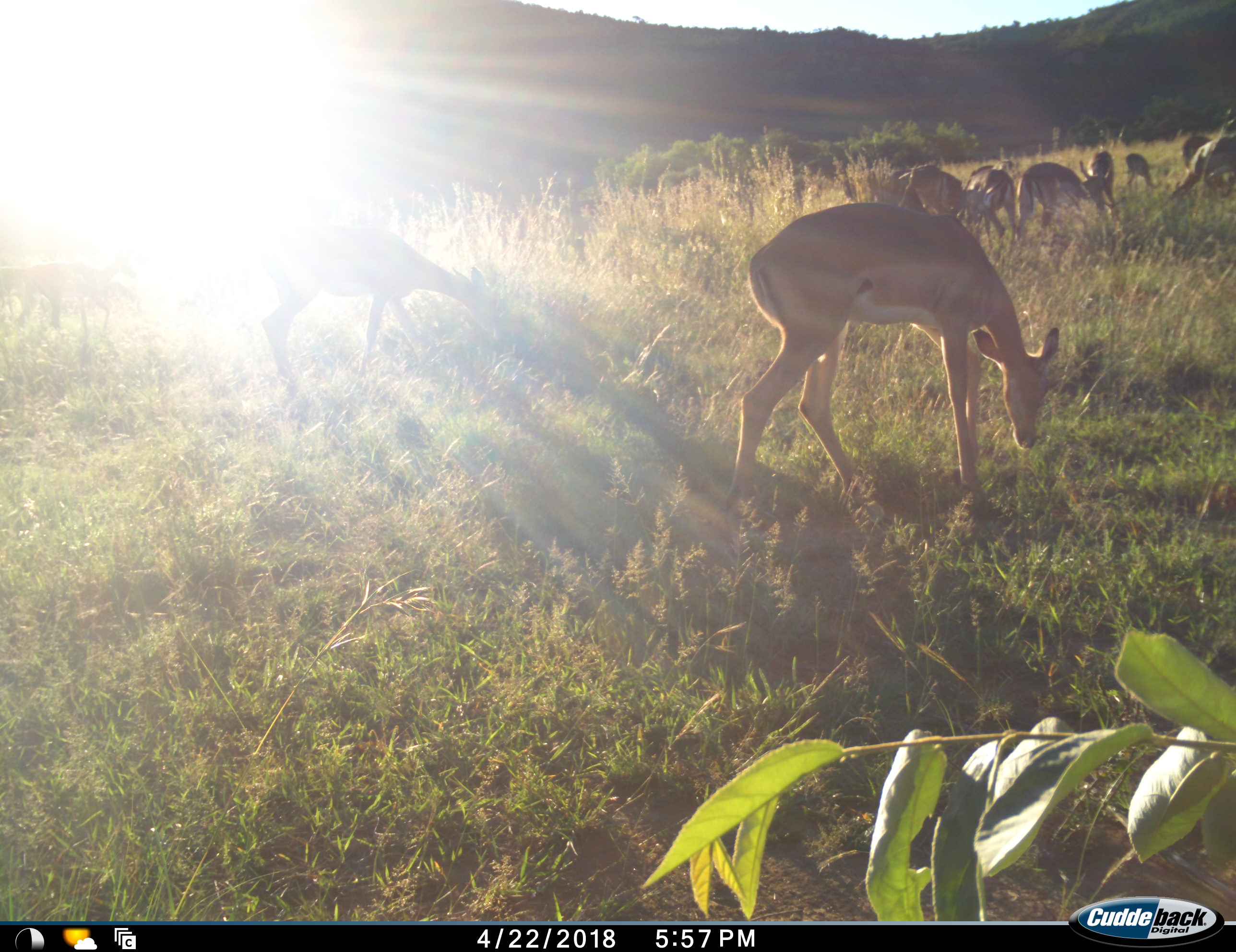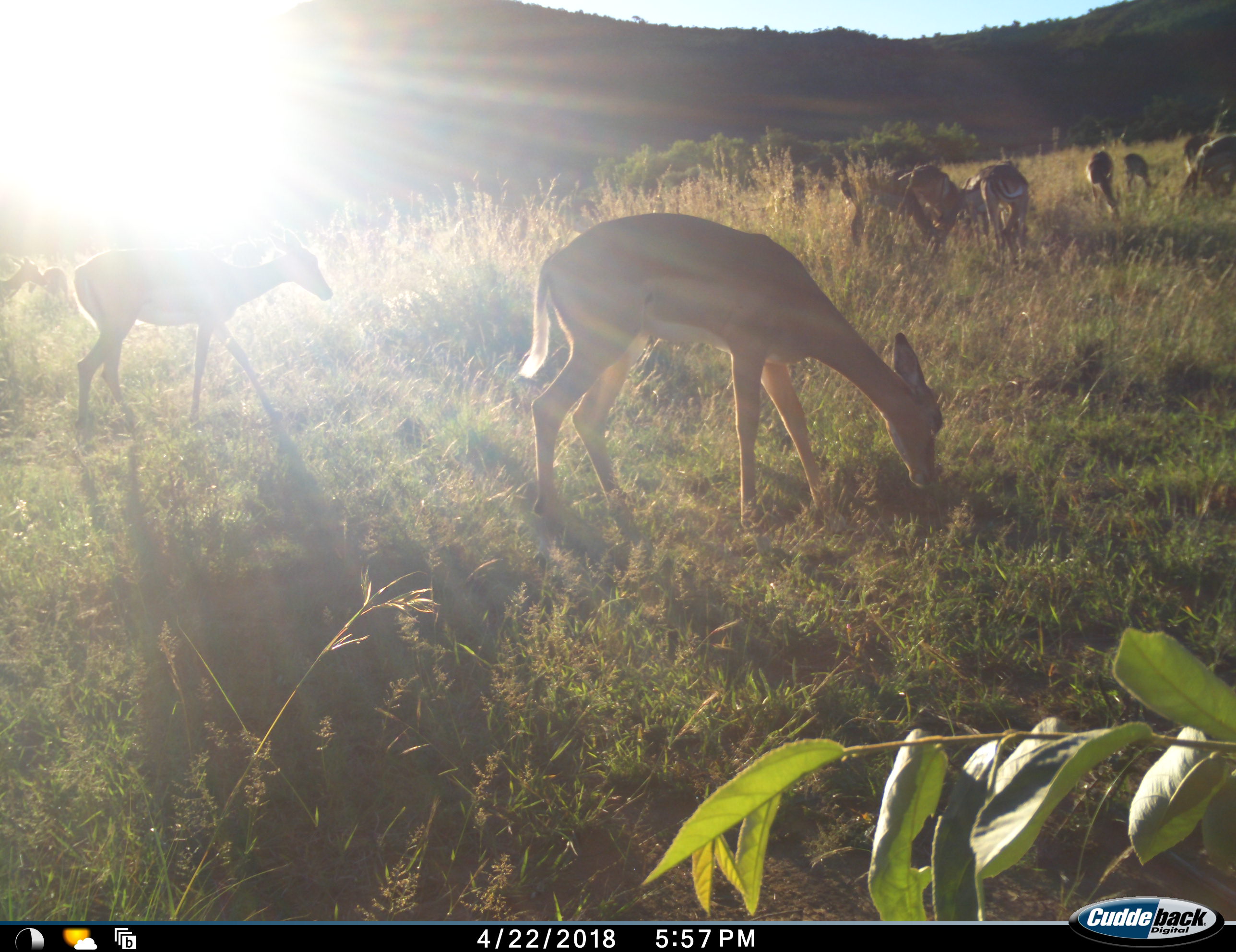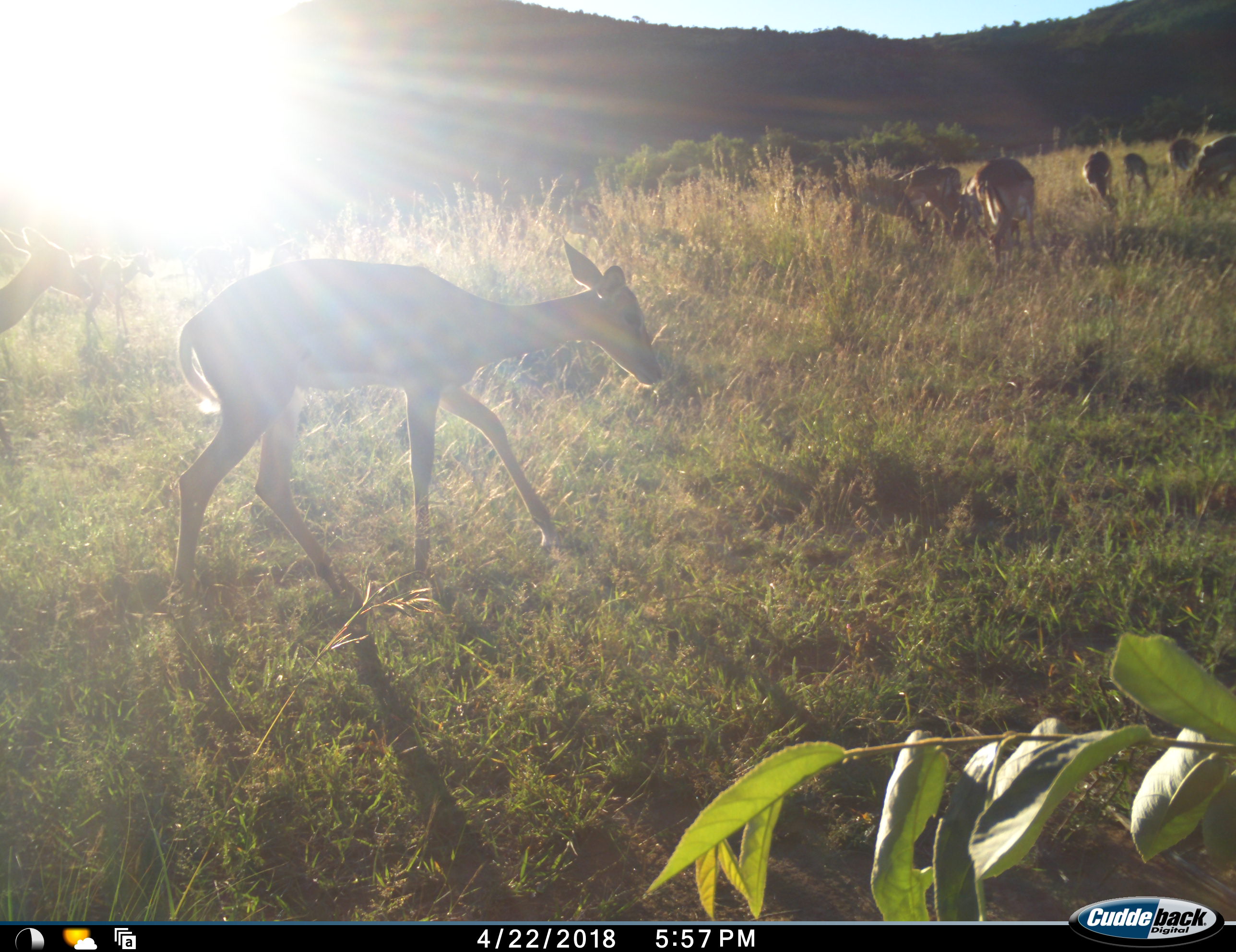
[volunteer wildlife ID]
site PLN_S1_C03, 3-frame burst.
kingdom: Animalia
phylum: Chordata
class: Mammalia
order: Artiodactyla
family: Bovidae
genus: Aepyceros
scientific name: Aepyceros melampus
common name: impala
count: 11-50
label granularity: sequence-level